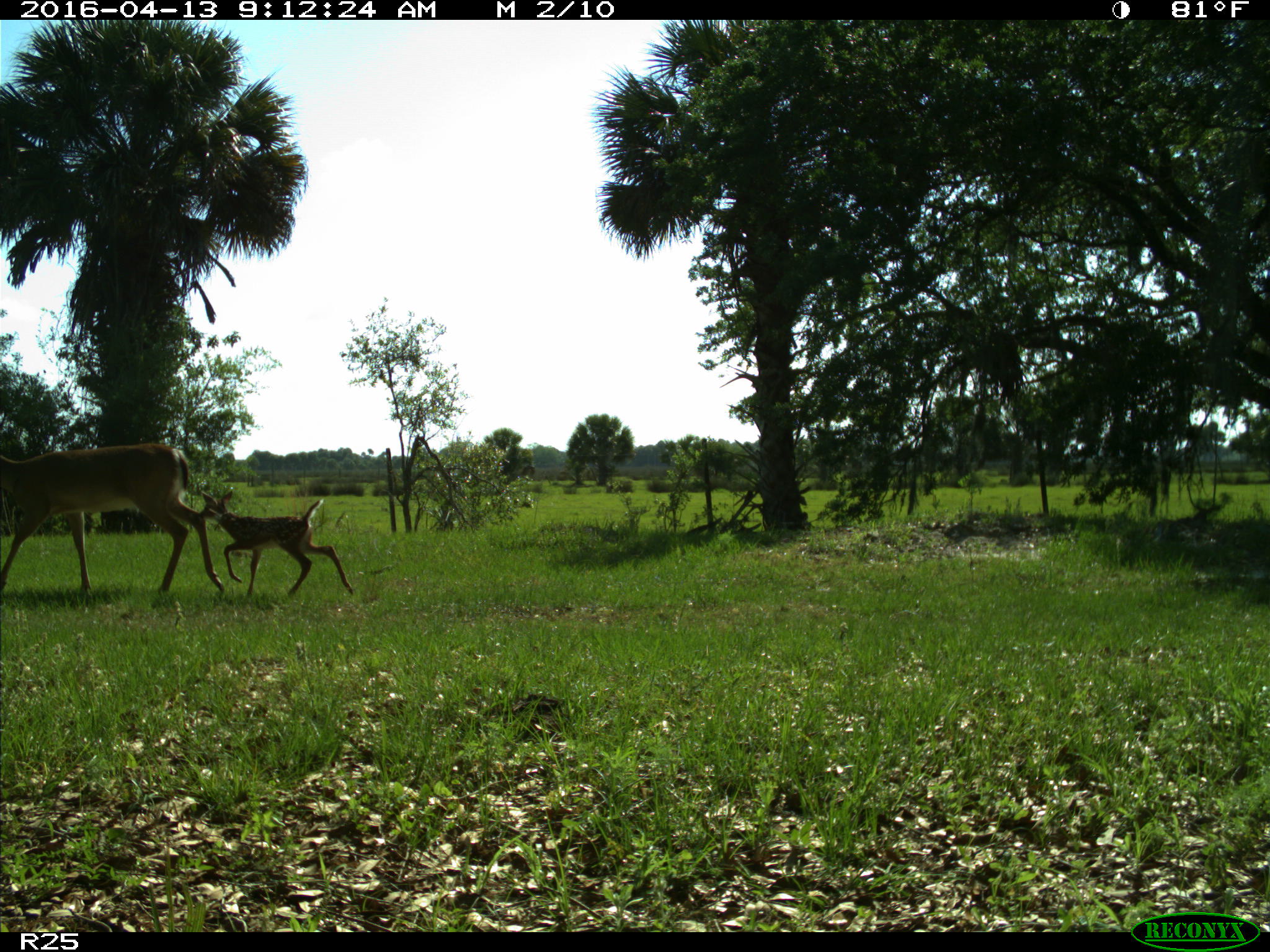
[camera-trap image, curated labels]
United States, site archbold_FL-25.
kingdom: Animalia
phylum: Chordata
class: Mammalia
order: Artiodactyla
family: Cervidae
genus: Odocoileus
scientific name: Odocoileus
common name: deer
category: unidentified deer